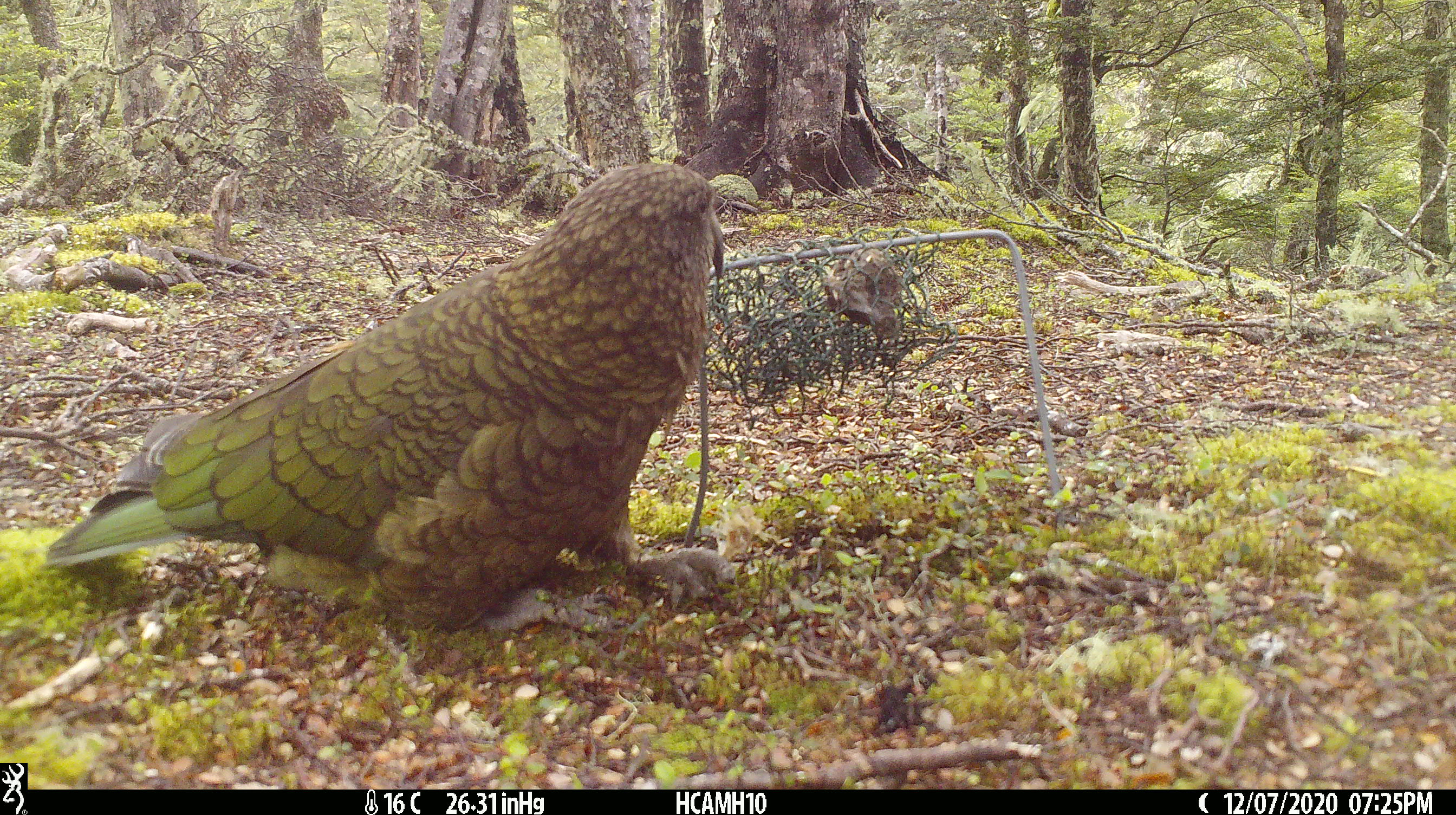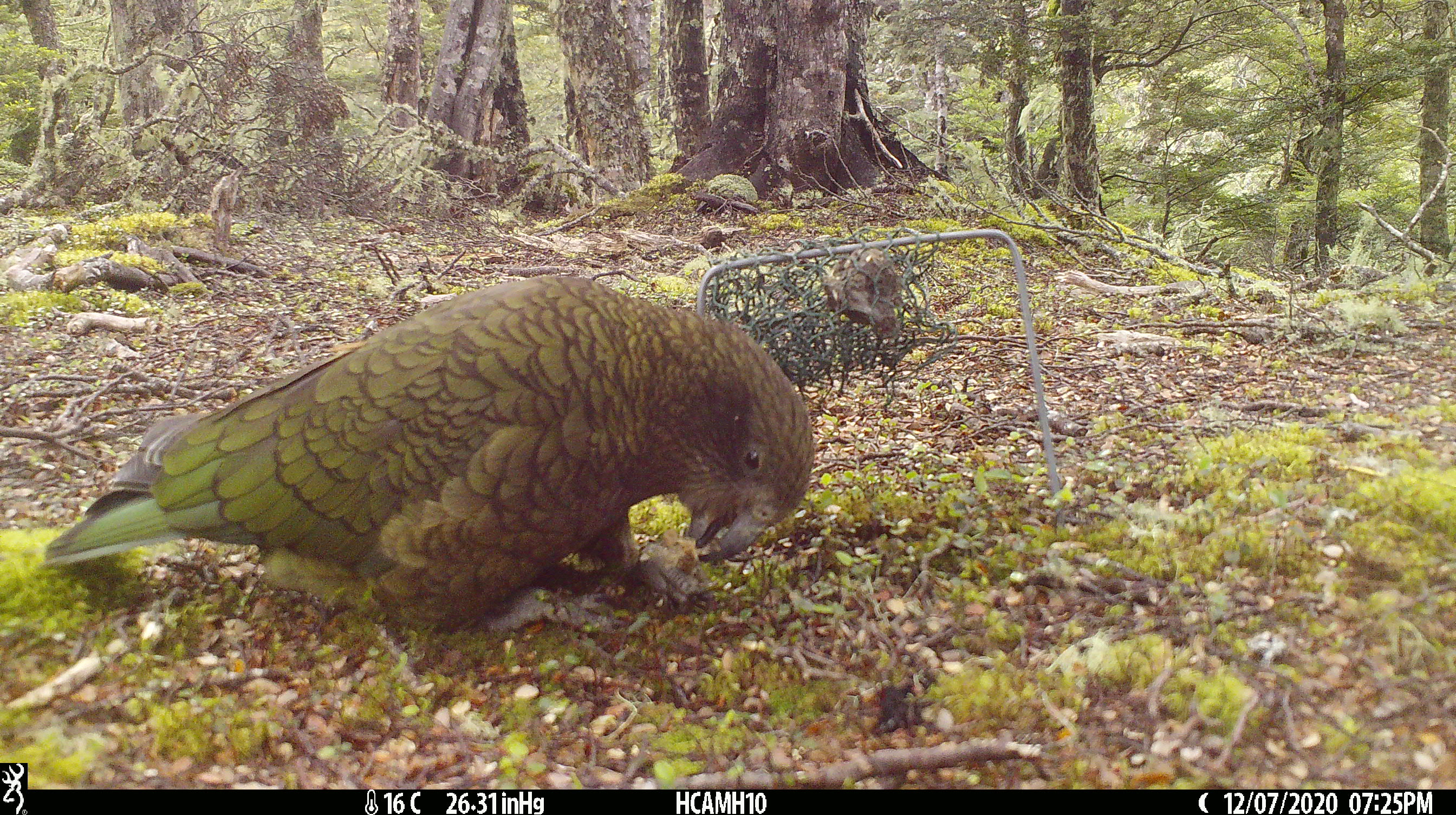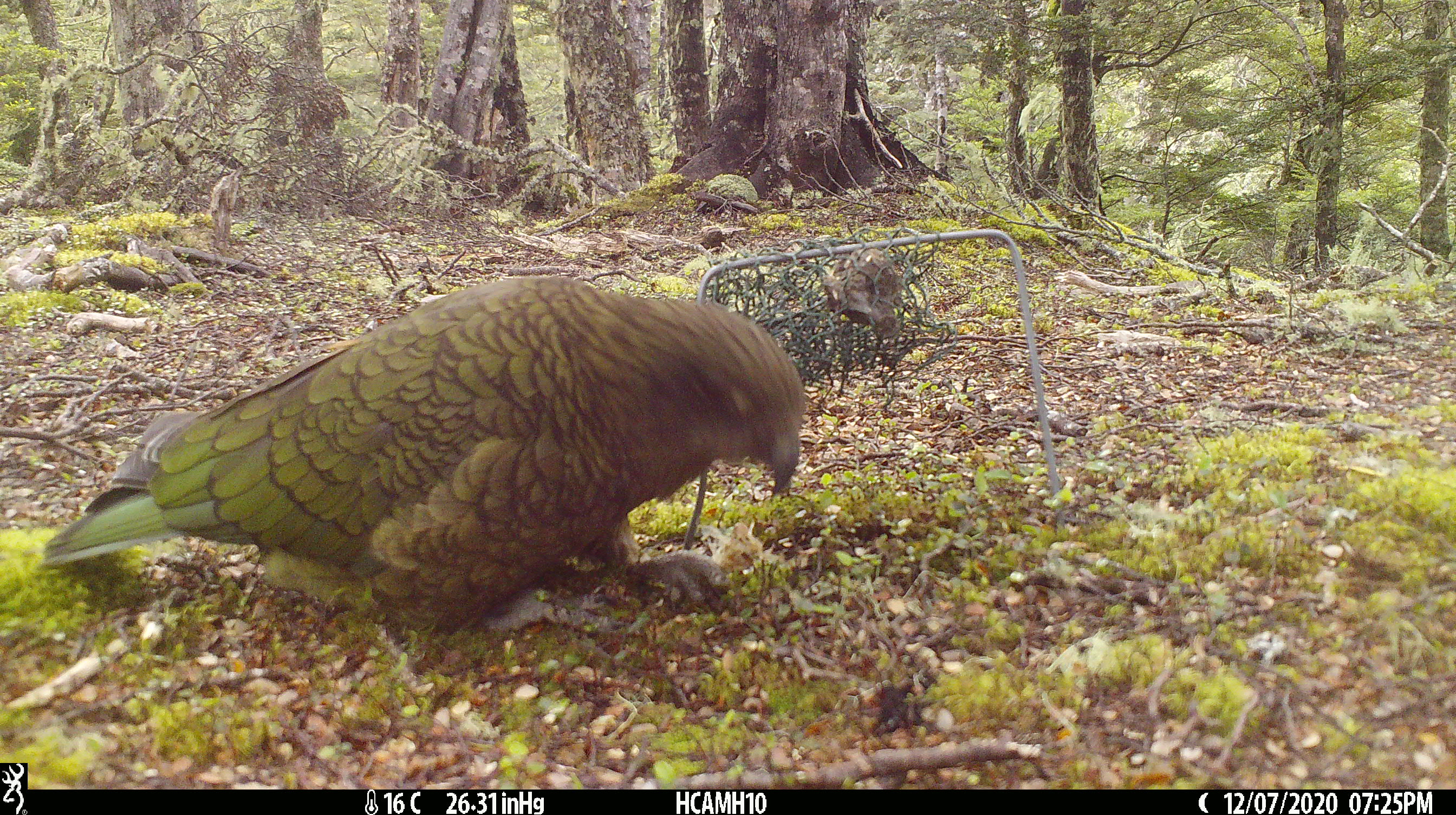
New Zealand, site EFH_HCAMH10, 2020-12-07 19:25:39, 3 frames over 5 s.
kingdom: Animalia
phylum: Chordata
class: Aves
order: Psittaciformes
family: Strigopidae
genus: Nestor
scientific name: Nestor notabilis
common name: kea